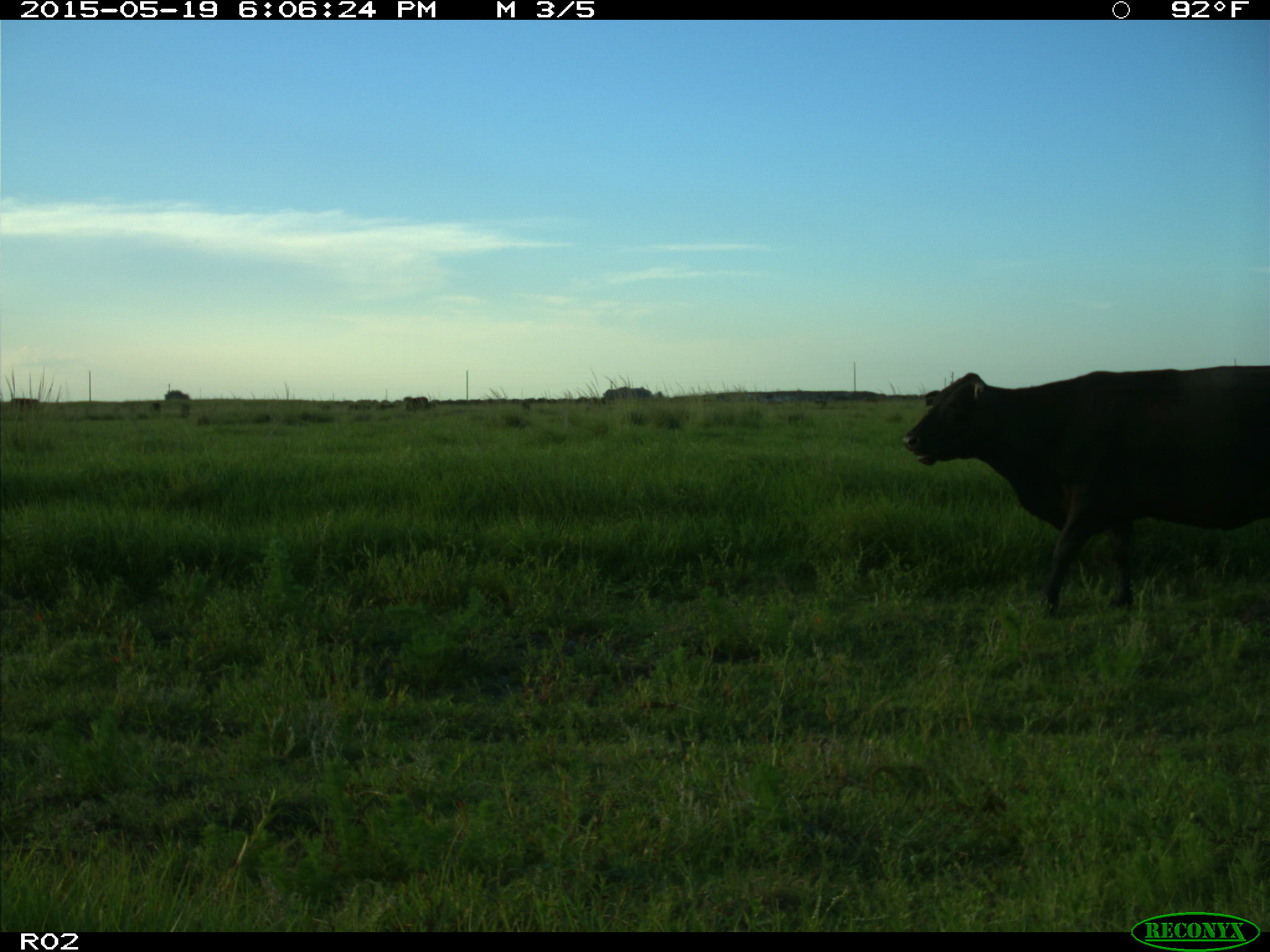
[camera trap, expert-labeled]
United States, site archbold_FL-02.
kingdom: Animalia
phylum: Chordata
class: Mammalia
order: Artiodactyla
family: Bovidae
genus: Bos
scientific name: Bos taurus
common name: domestic cow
Bos taurus (domestic cow).